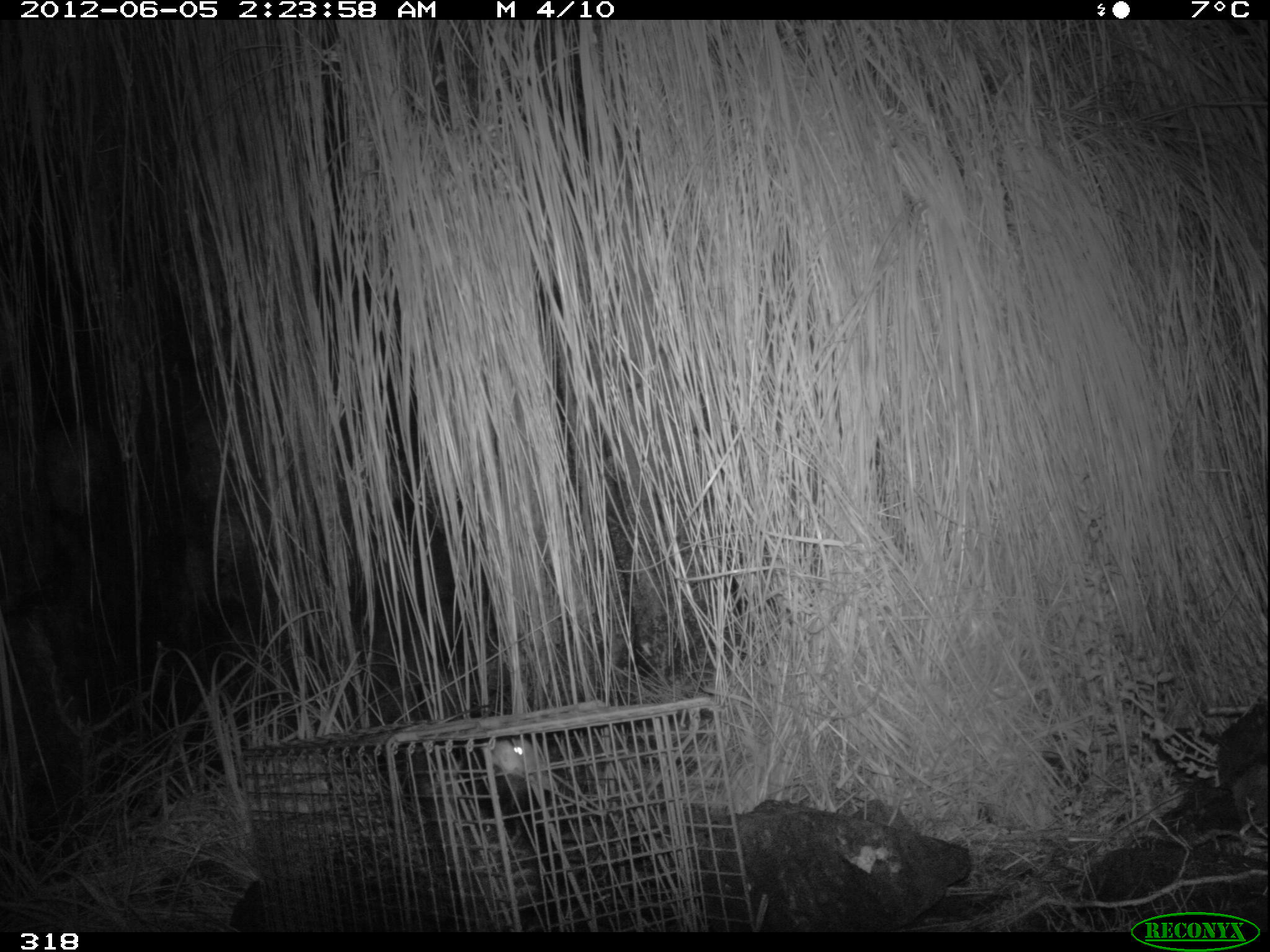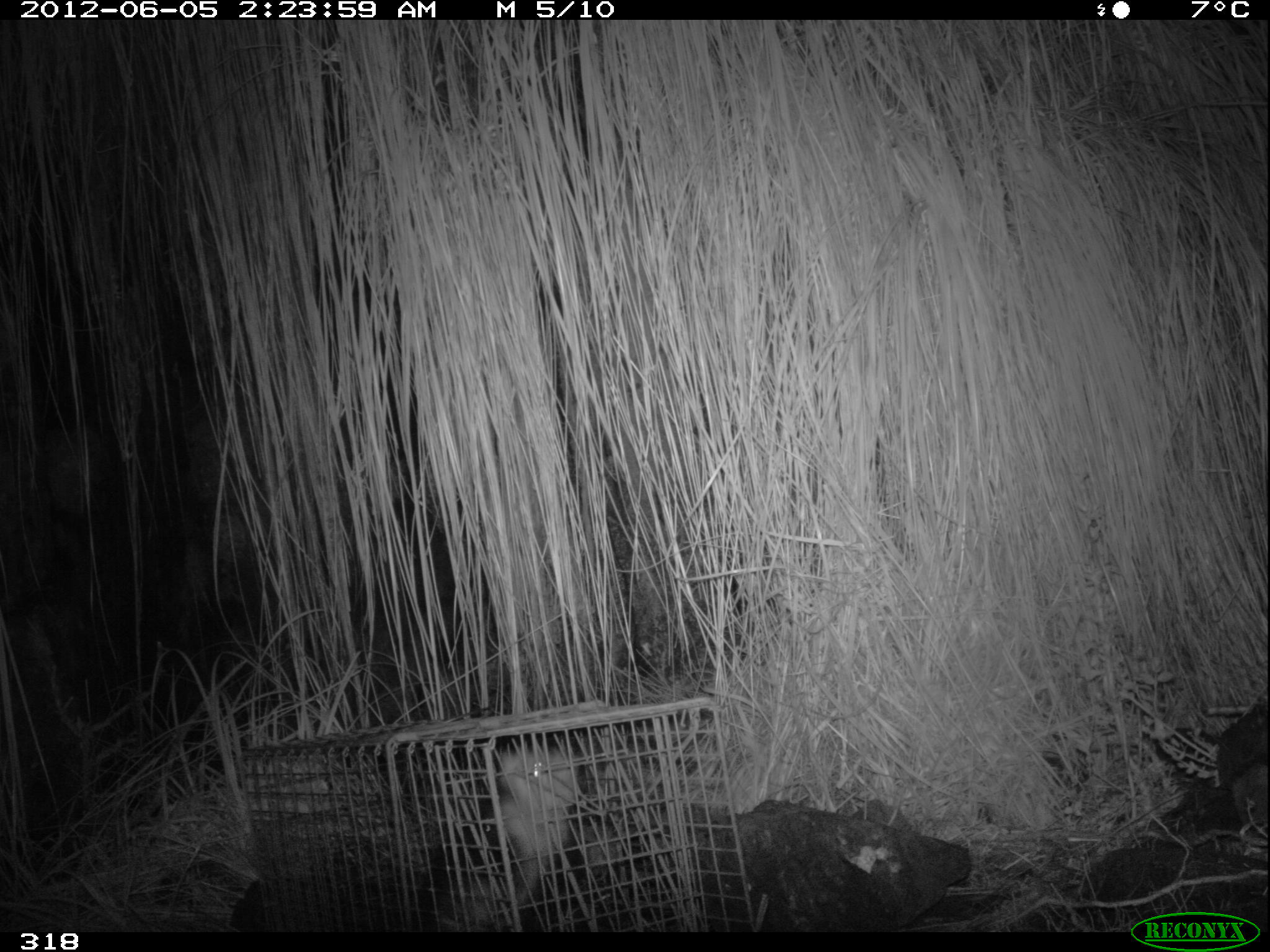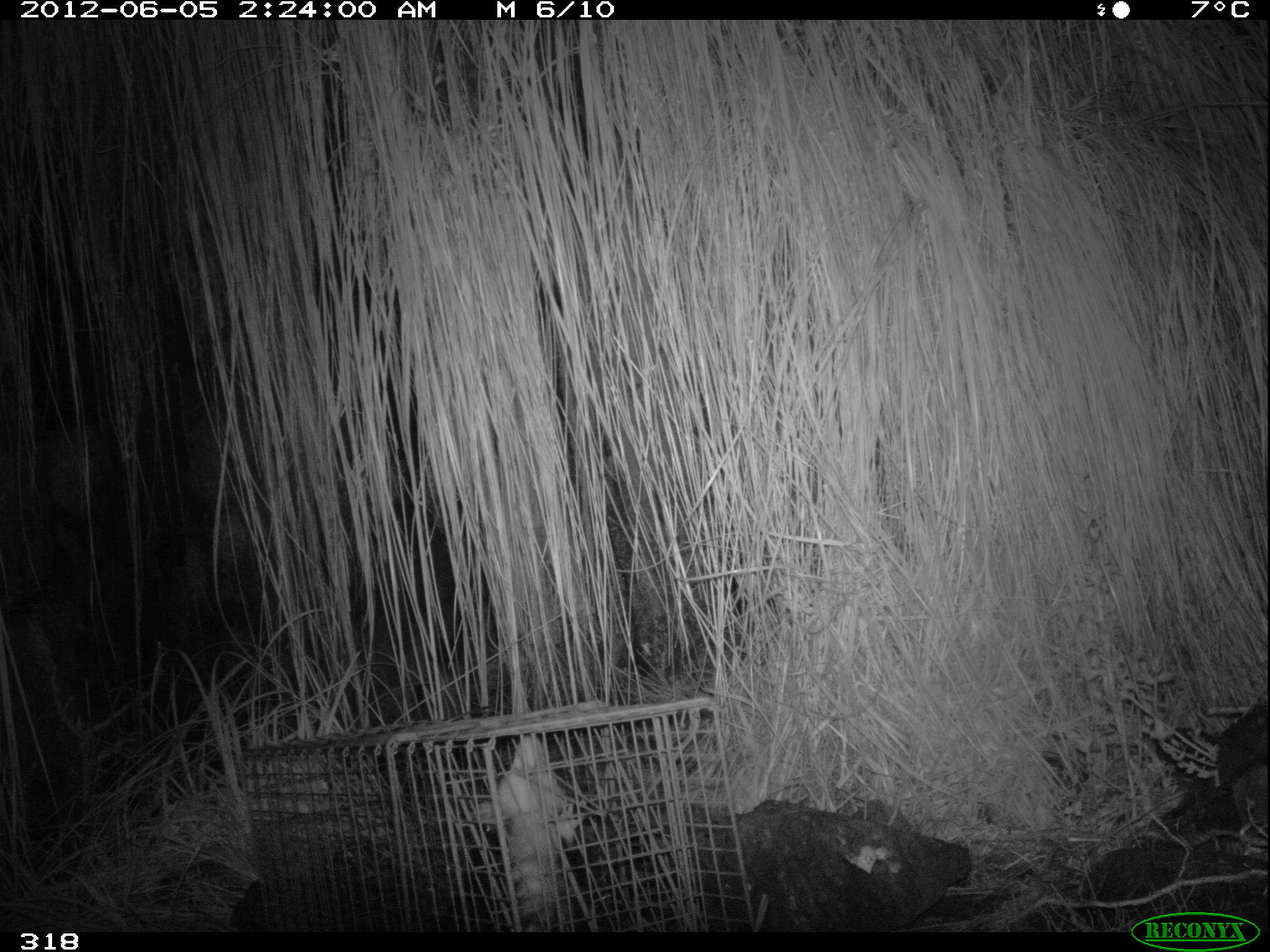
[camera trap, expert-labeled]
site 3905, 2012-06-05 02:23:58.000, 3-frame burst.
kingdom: Animalia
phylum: Chordata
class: Mammalia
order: Didelphimorphia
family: Didelphidae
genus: Didelphis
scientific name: Didelphis pernigra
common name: andean white-eared opossum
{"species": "Didelphis pernigra (andean white-eared opossum)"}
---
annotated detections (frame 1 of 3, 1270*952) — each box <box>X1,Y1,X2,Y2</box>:
didelphis pernigra: <box>404,734,569,931</box>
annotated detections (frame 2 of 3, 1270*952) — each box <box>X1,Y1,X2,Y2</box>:
didelphis pernigra: <box>410,741,583,926</box>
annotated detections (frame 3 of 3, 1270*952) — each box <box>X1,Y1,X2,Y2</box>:
didelphis pernigra: <box>473,732,584,930</box>